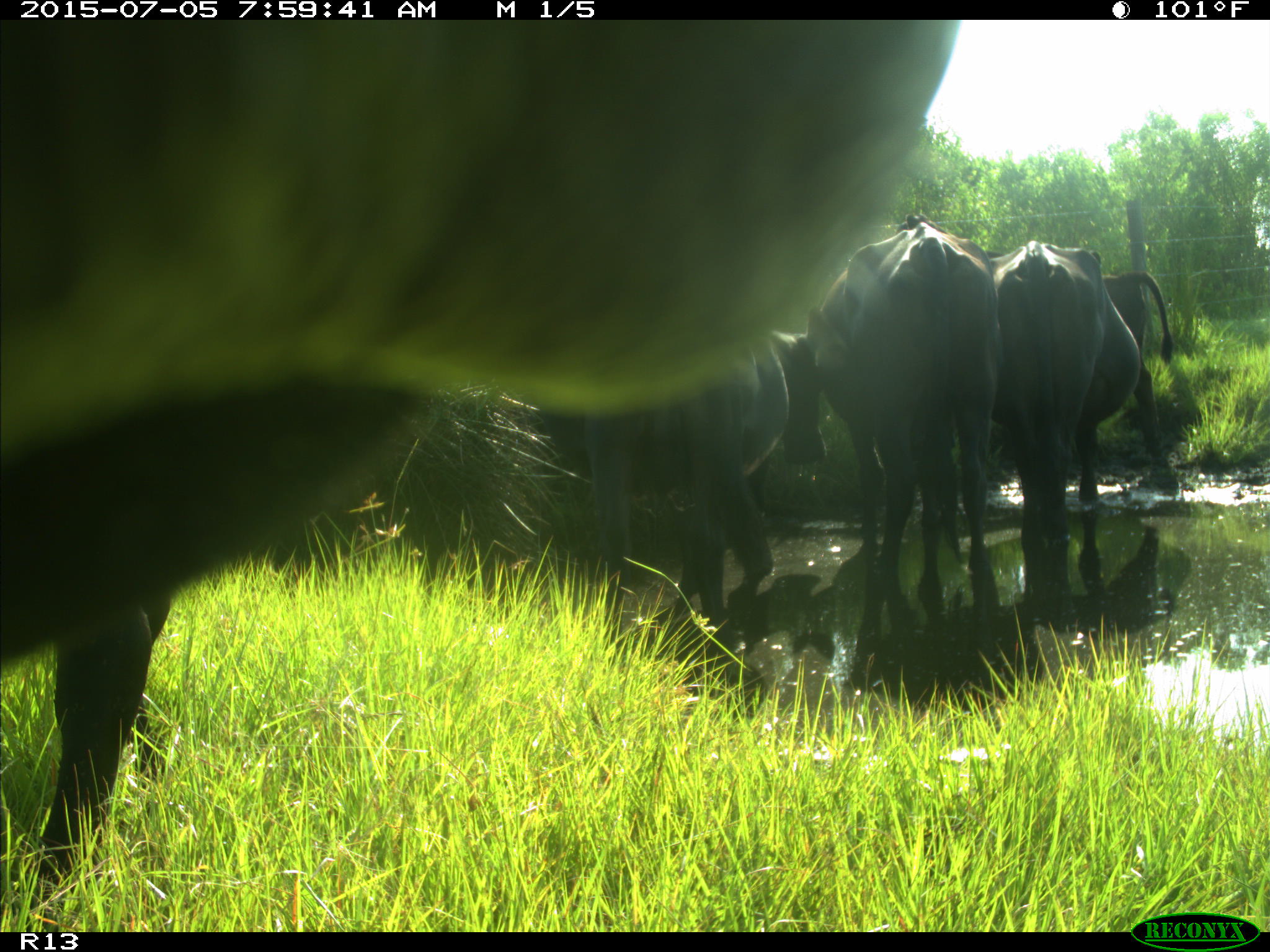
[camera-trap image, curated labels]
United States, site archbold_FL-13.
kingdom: Animalia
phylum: Chordata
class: Mammalia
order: Artiodactyla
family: Bovidae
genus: Bos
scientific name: Bos taurus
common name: domestic cow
Bos taurus (domestic cow).